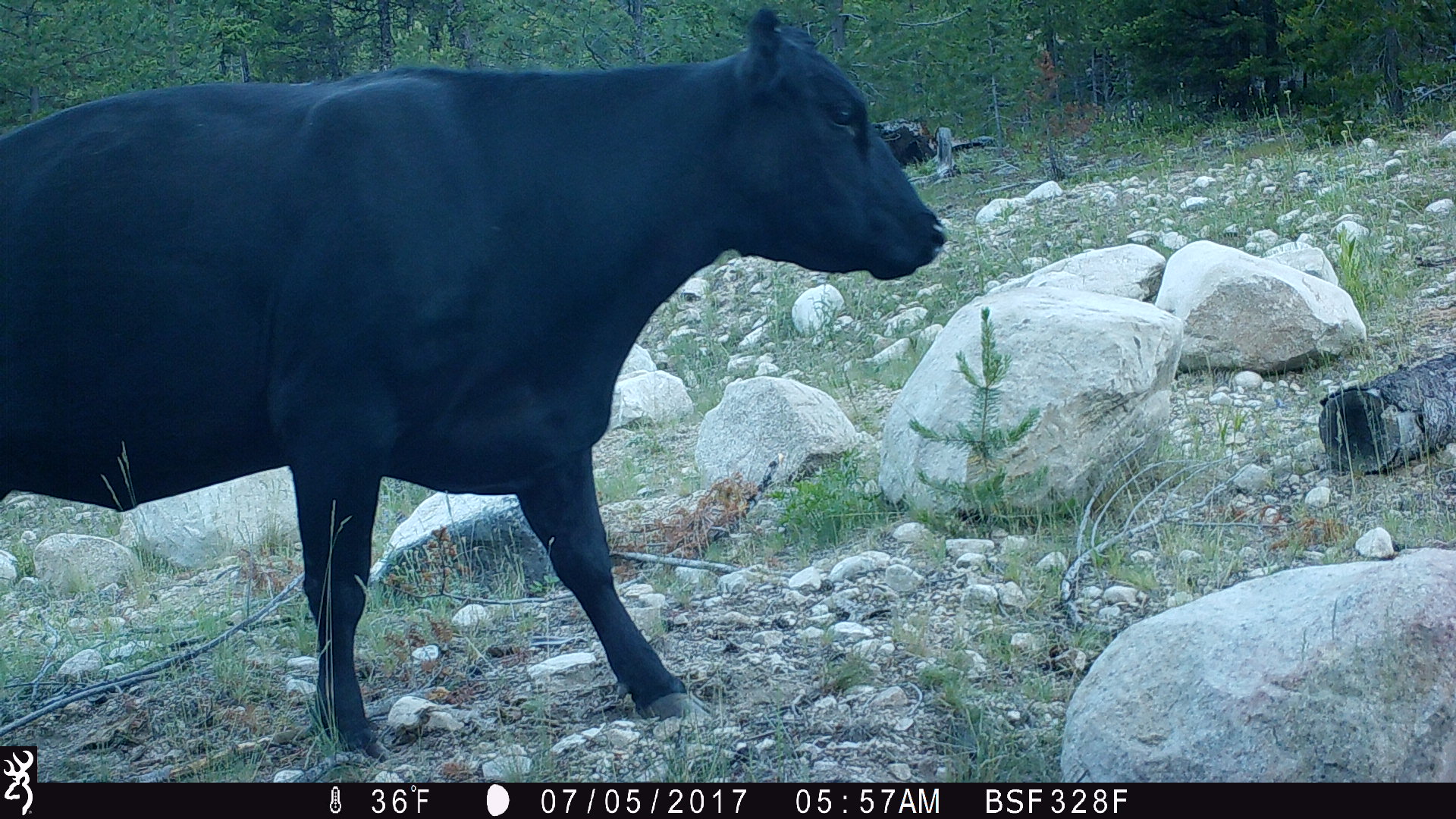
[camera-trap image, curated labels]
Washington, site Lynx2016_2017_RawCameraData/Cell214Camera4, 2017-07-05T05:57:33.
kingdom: Animalia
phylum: Chordata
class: Mammalia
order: Artiodactyla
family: Bovidae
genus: Bos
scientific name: Bos taurus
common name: domestic cattle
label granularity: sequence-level